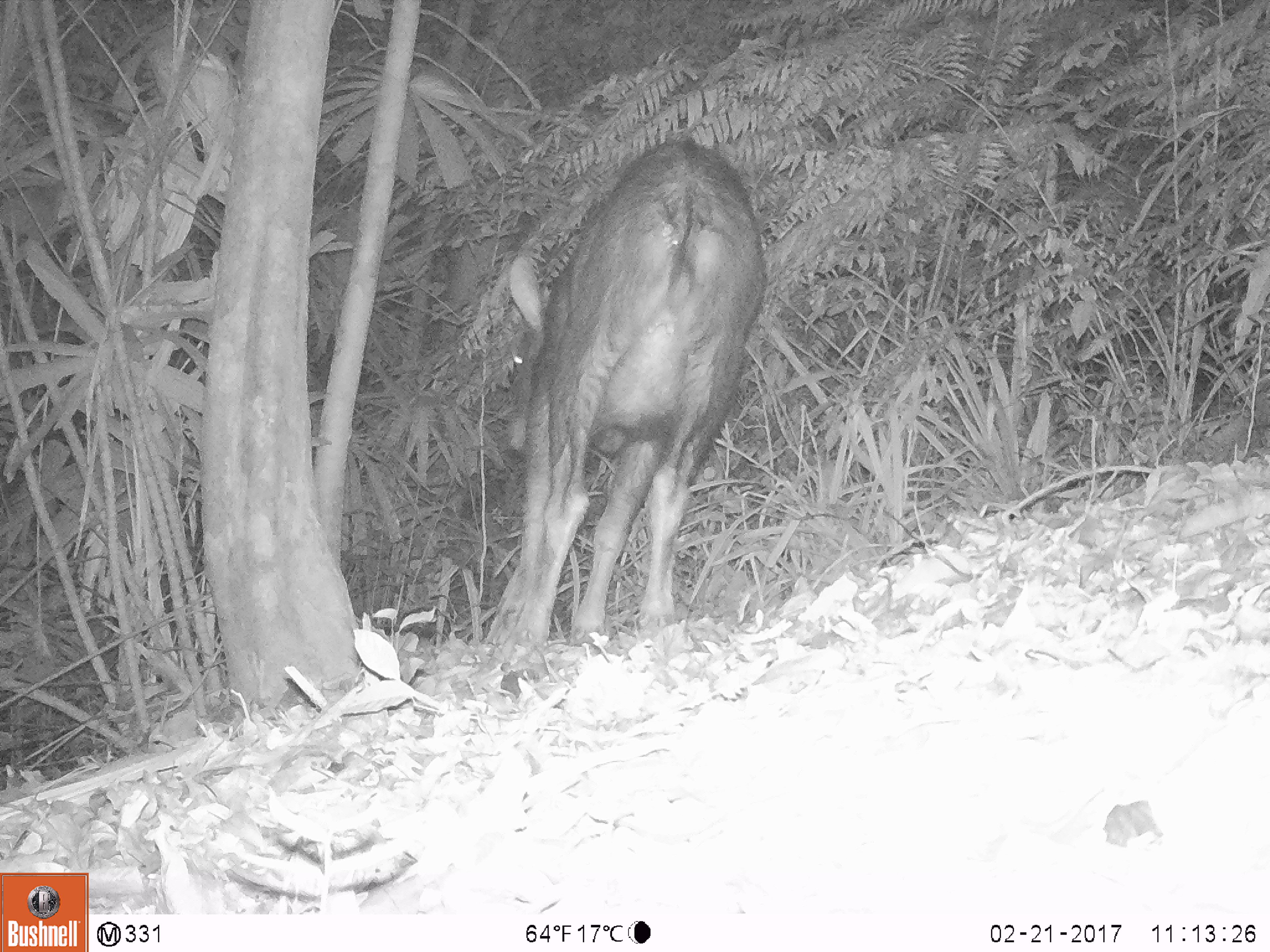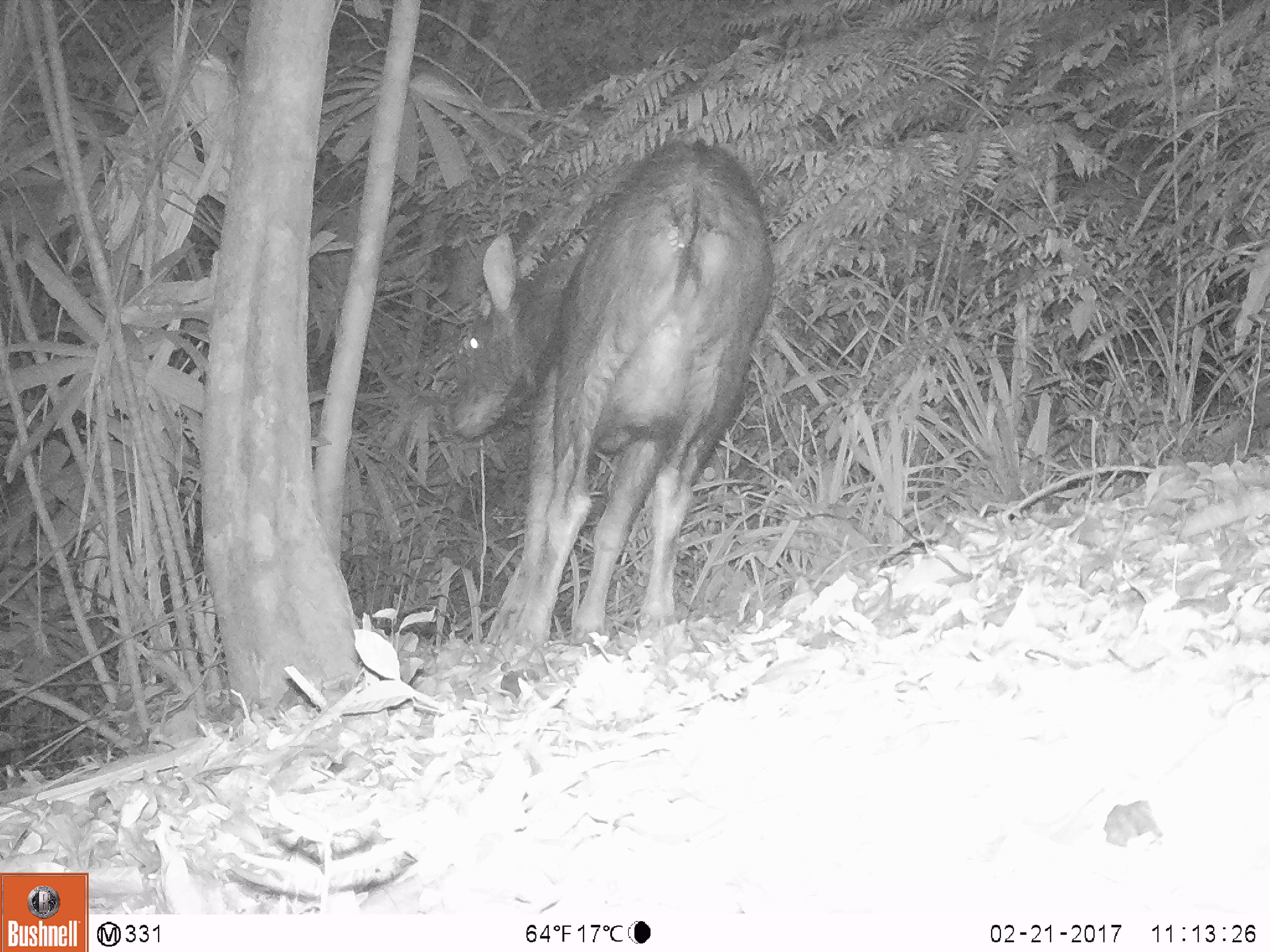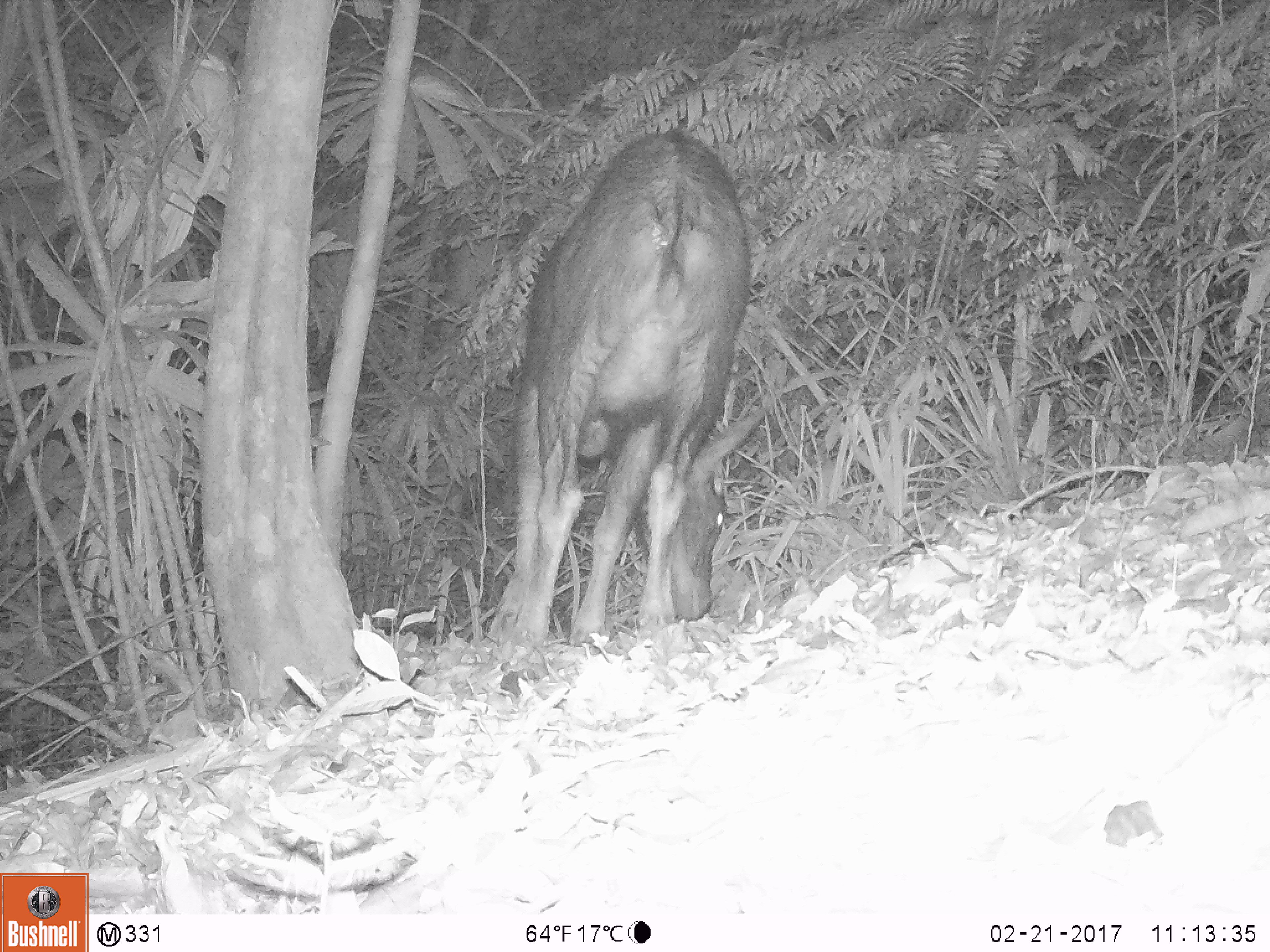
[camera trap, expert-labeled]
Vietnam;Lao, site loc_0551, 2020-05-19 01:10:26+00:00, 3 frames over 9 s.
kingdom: Animalia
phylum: Chordata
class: Mammalia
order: Artiodactyla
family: Bovidae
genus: Capricornis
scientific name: Capricornis sumatraensis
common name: chinese serow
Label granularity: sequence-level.